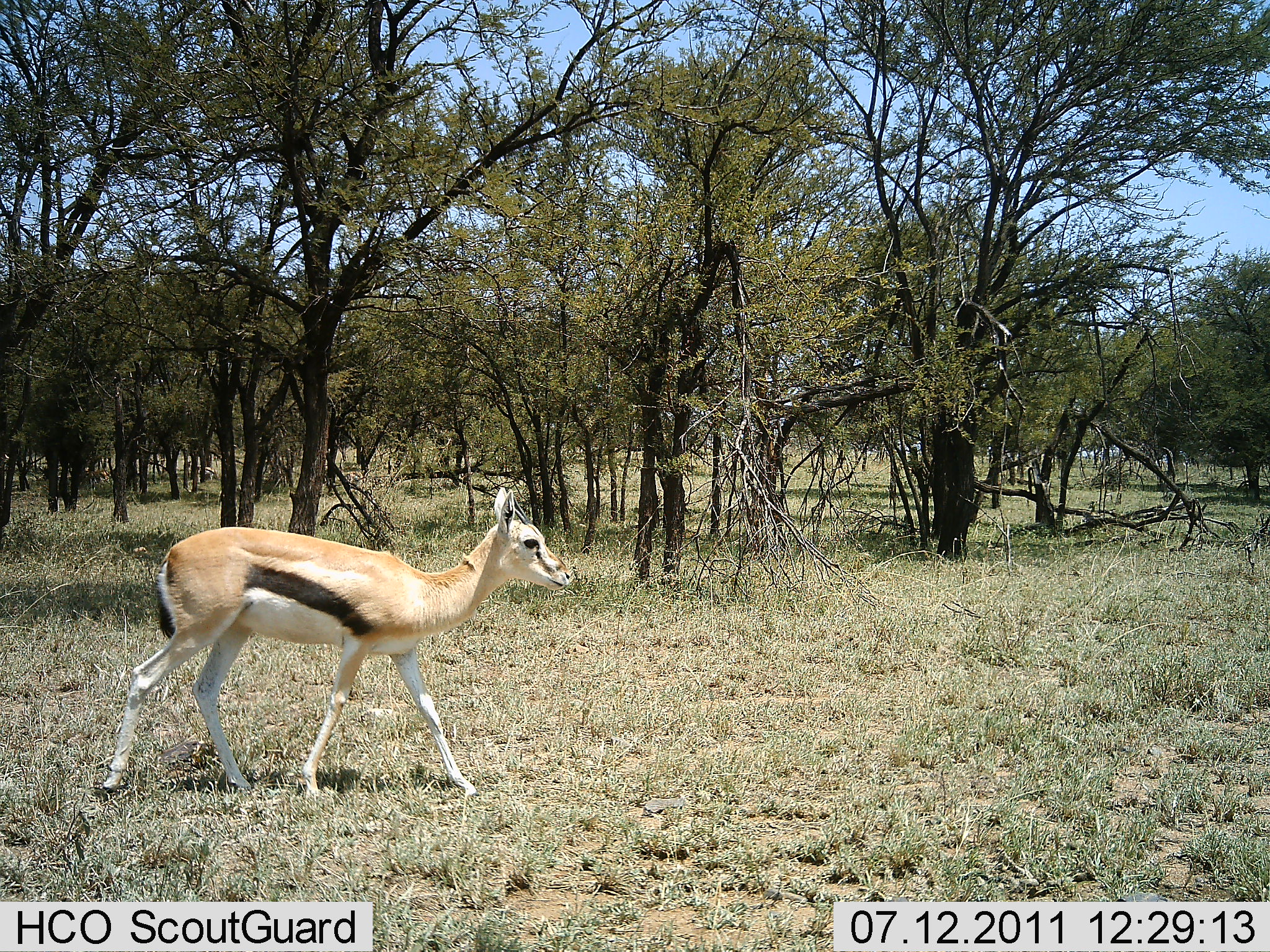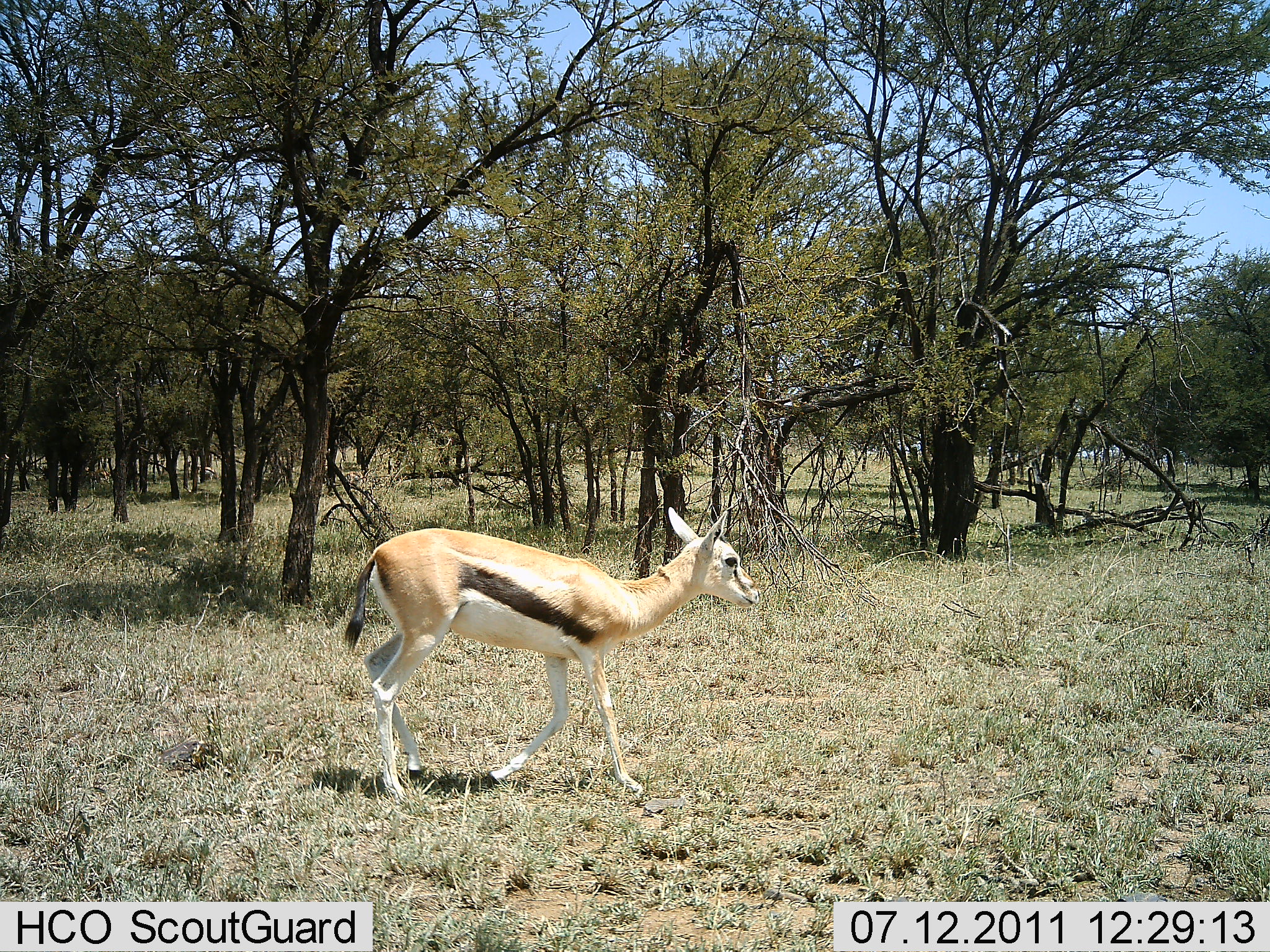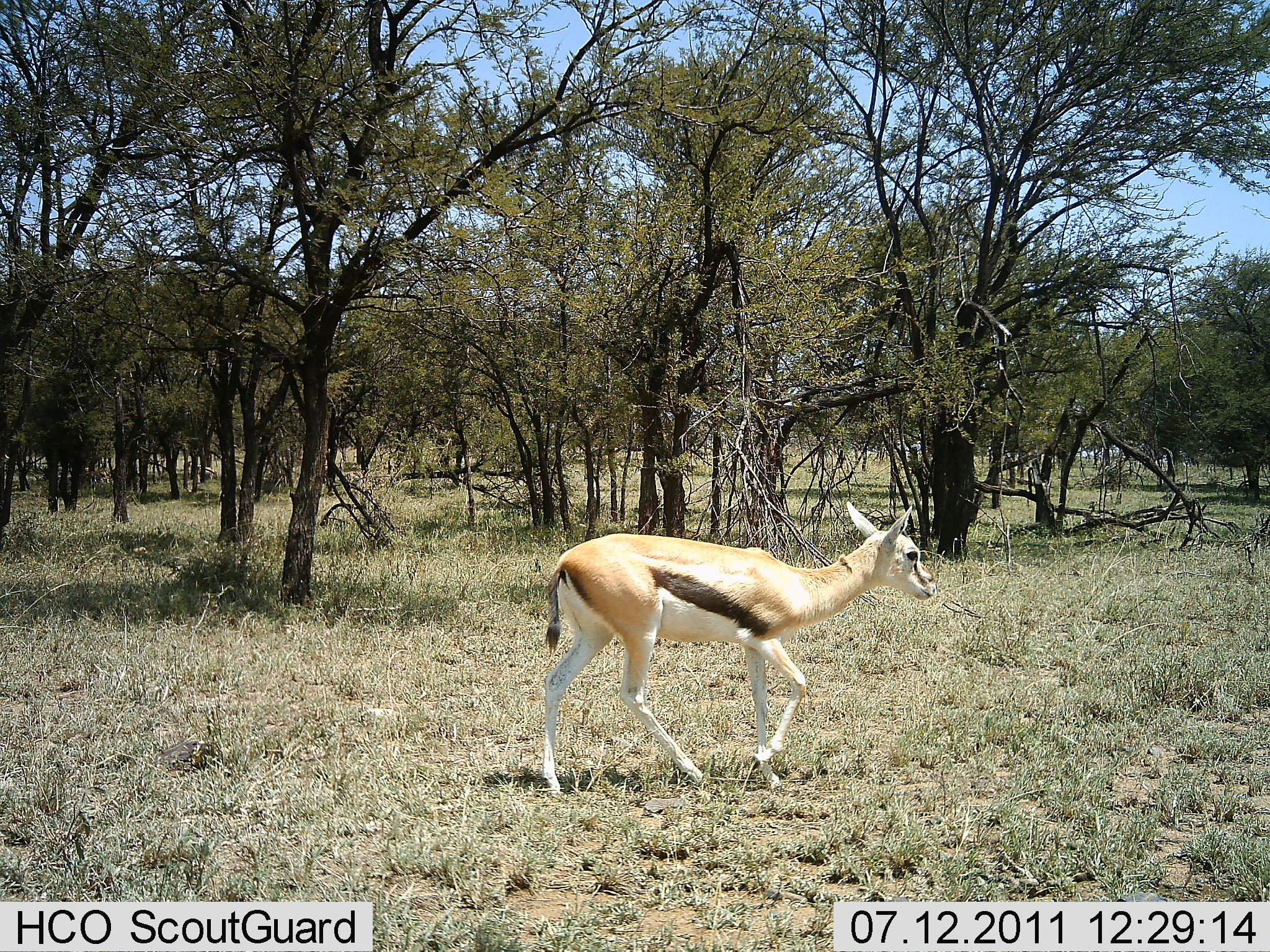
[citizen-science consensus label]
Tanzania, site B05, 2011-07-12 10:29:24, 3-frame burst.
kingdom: Animalia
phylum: Chordata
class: Mammalia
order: Artiodactyla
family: Bovidae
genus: Eudorcas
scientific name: Eudorcas thomsonii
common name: thomson's gazelle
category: gazellethomsons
Gazellethomsons (thomson's gazelle) (Eudorcas thomsonii), count 1. Behavior (volunteer vote fractions): standing 8%, resting 0%, moving 100%, interacting 0%. Young present (vote fraction): 0%. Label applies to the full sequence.